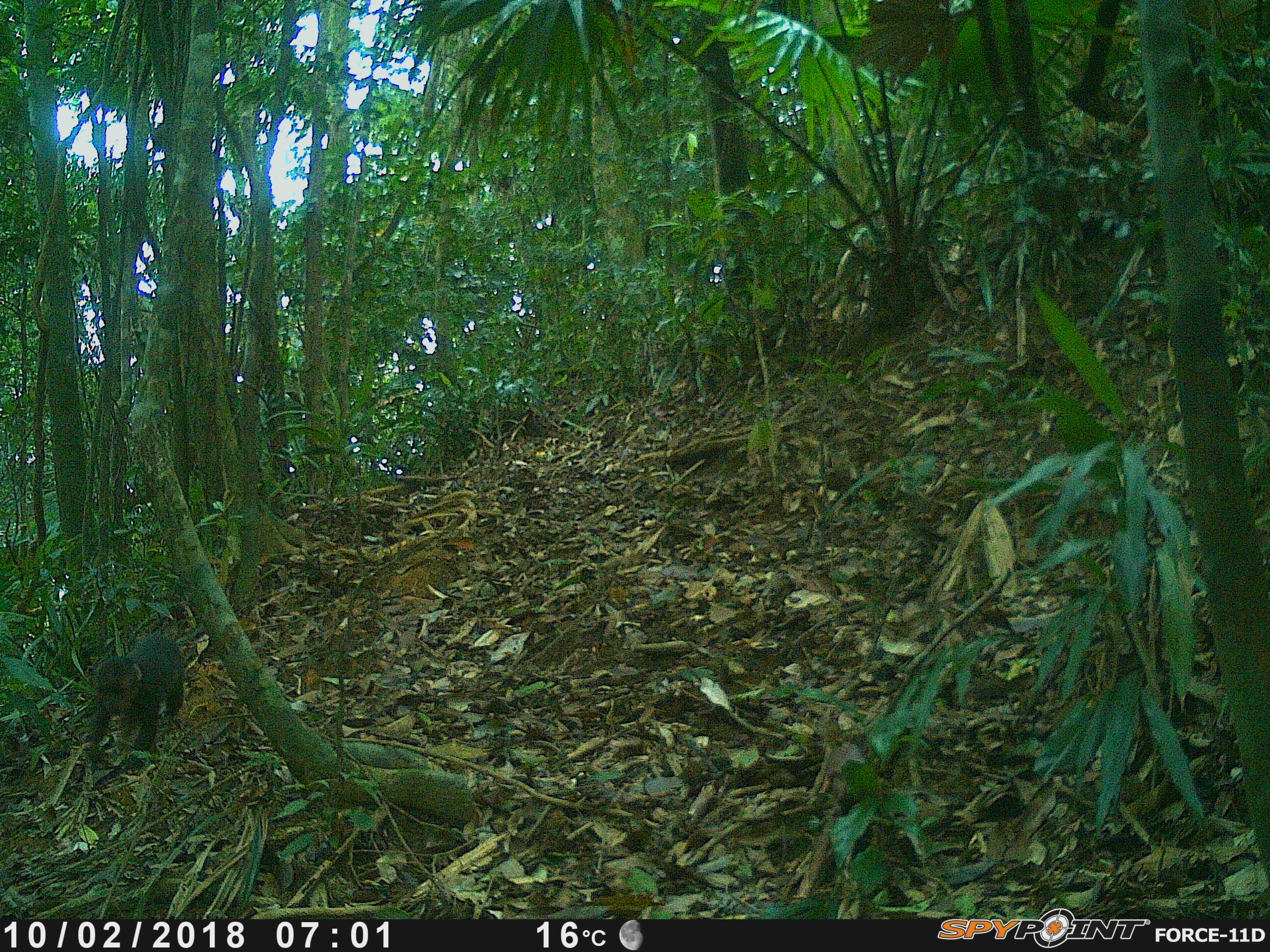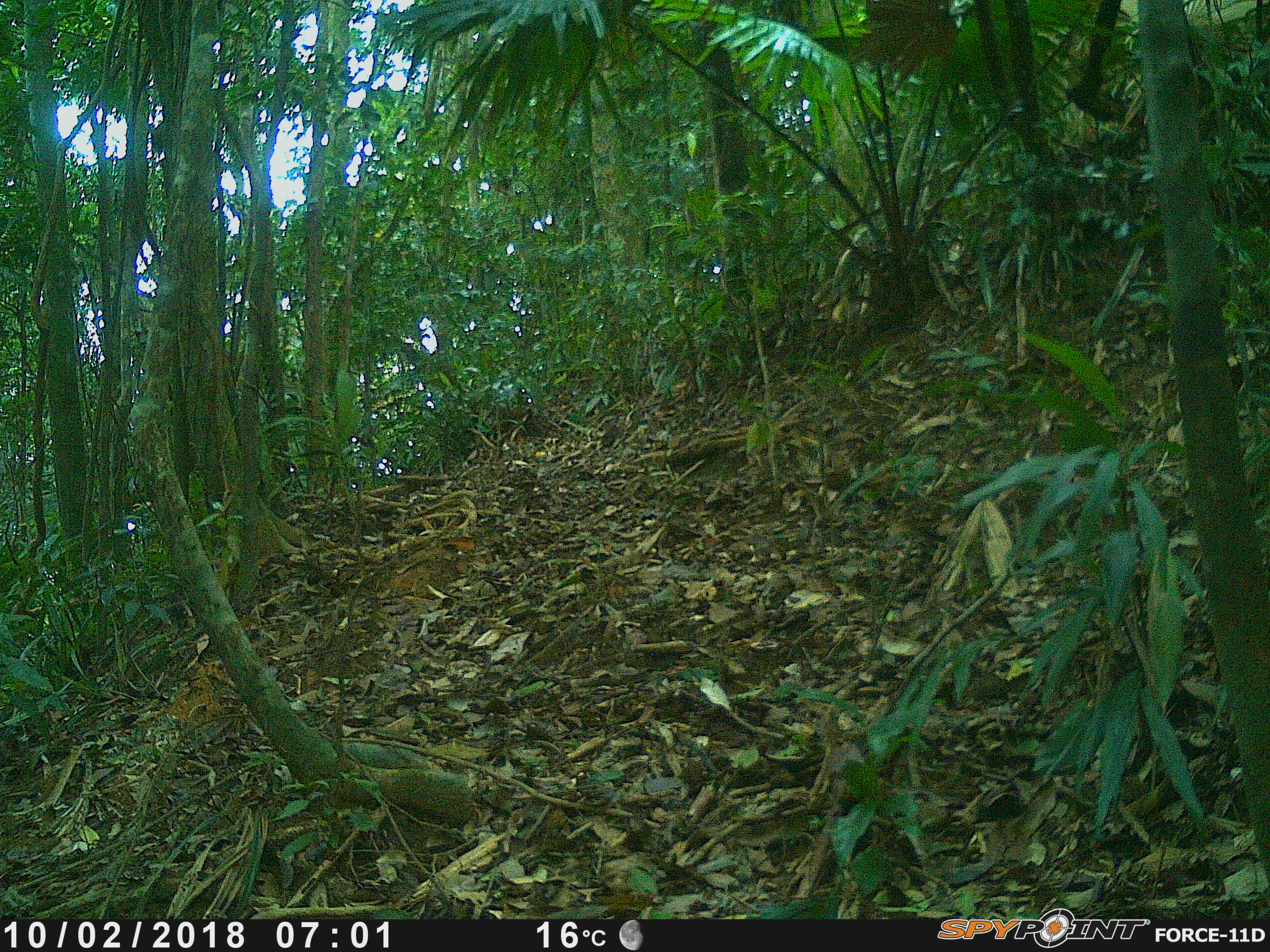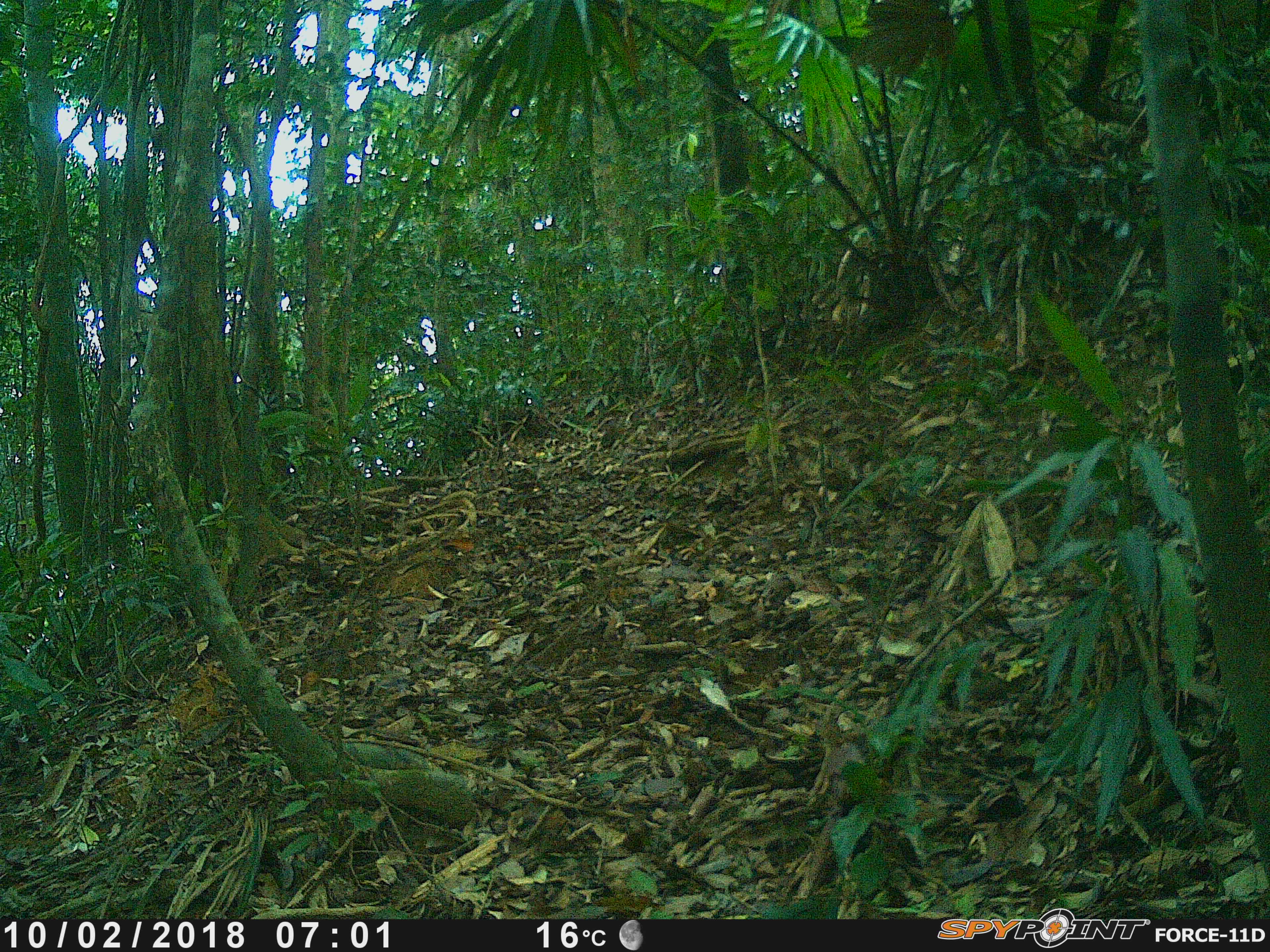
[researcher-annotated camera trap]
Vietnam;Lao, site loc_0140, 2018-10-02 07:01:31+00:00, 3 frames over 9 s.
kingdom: Animalia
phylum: Chordata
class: Mammalia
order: Primates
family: Cercopithecidae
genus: Macaca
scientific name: Macaca arctoides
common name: stump-tailed macaque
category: stump tailed macaque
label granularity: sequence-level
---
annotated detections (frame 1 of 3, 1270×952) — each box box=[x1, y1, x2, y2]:
stump tailed macaque: box=[80, 632, 185, 774]